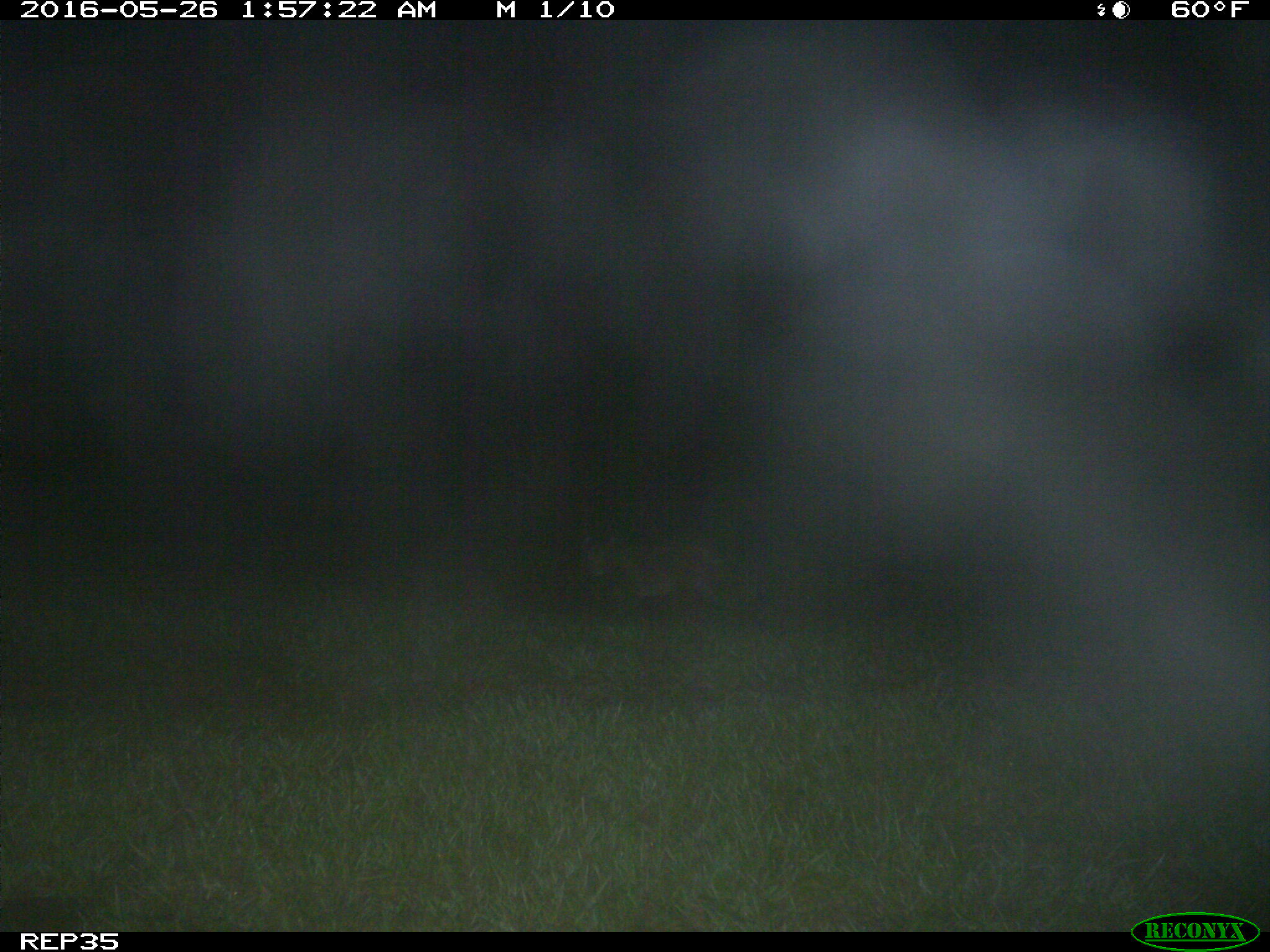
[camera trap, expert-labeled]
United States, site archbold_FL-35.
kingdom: Animalia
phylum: Chordata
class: Mammalia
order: Carnivora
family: Felidae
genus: Lynx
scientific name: Lynx rufus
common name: bobcat